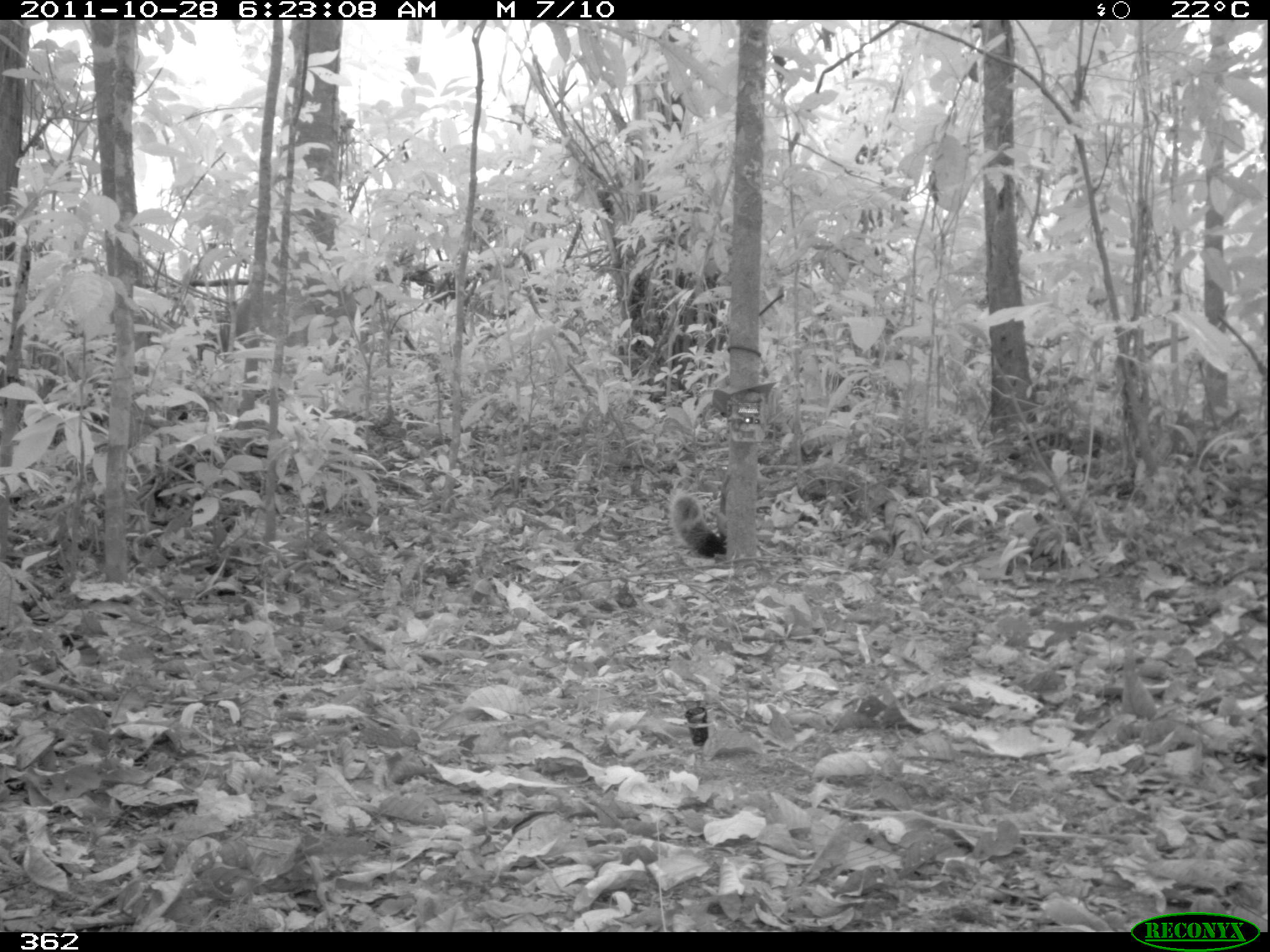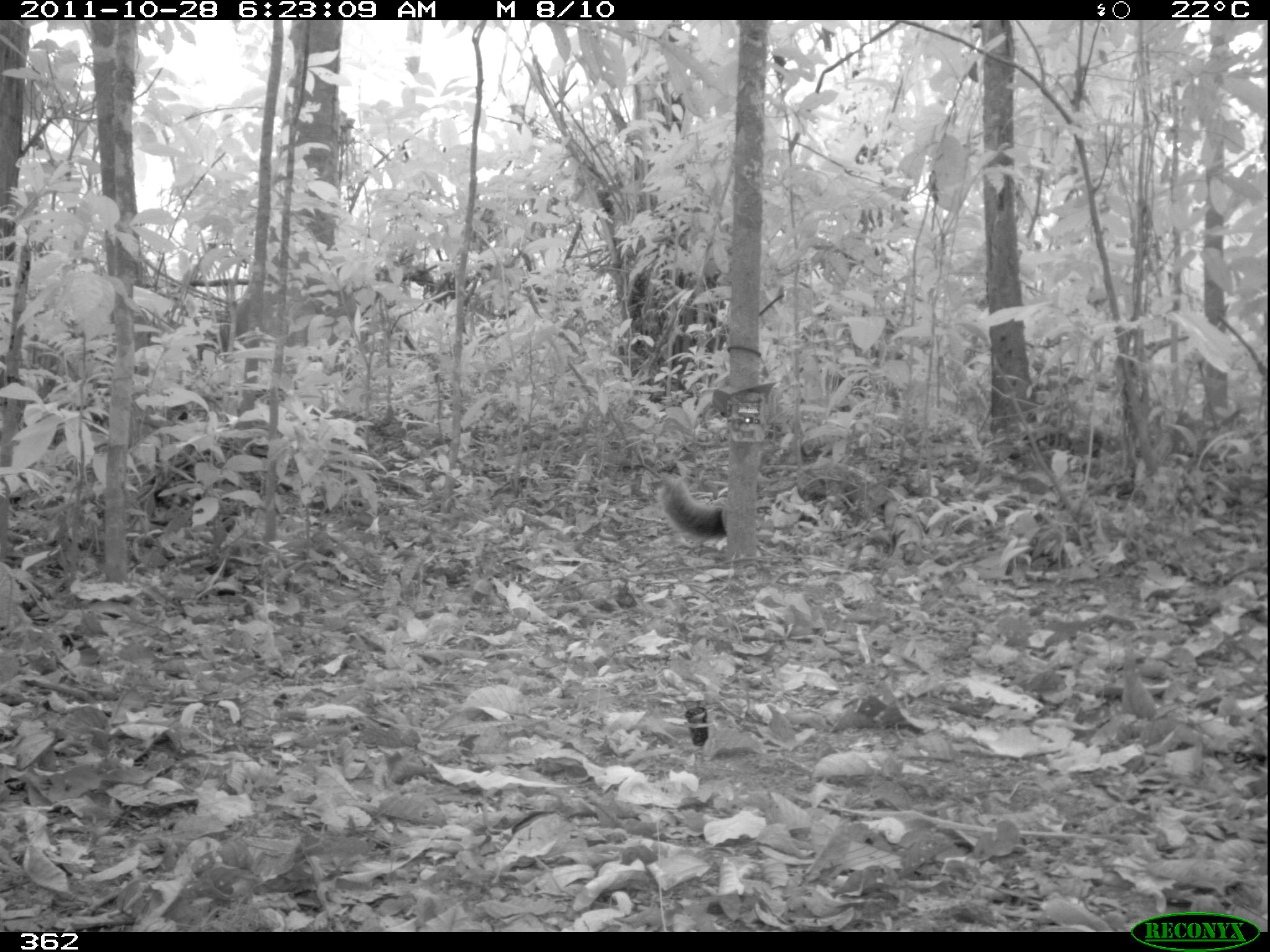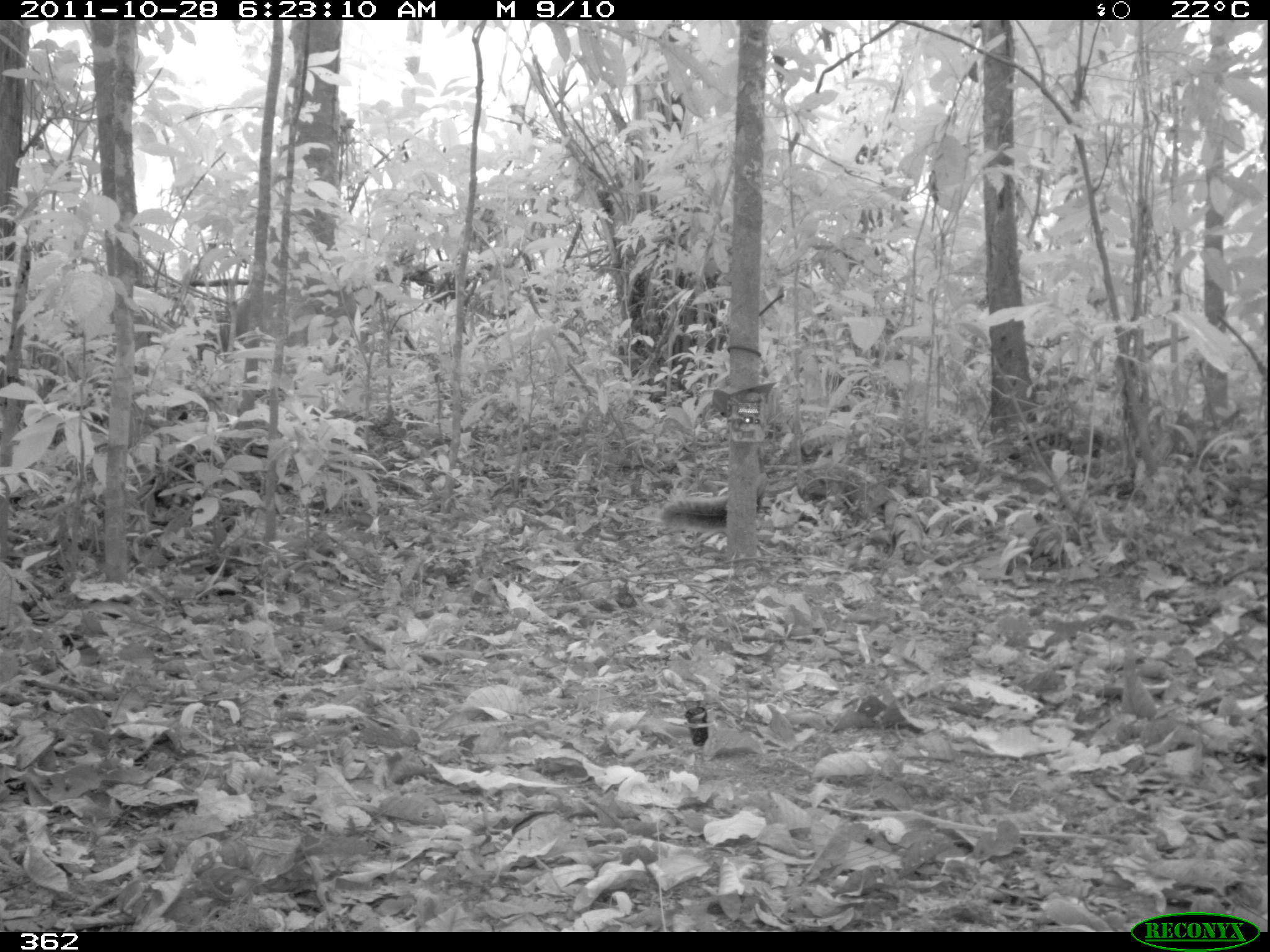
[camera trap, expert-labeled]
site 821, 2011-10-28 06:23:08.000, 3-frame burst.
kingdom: Animalia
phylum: Chordata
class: Mammalia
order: Rodentia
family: Sciuridae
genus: Sciurus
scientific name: Sciurus spadiceus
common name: southern amazon red squirrel